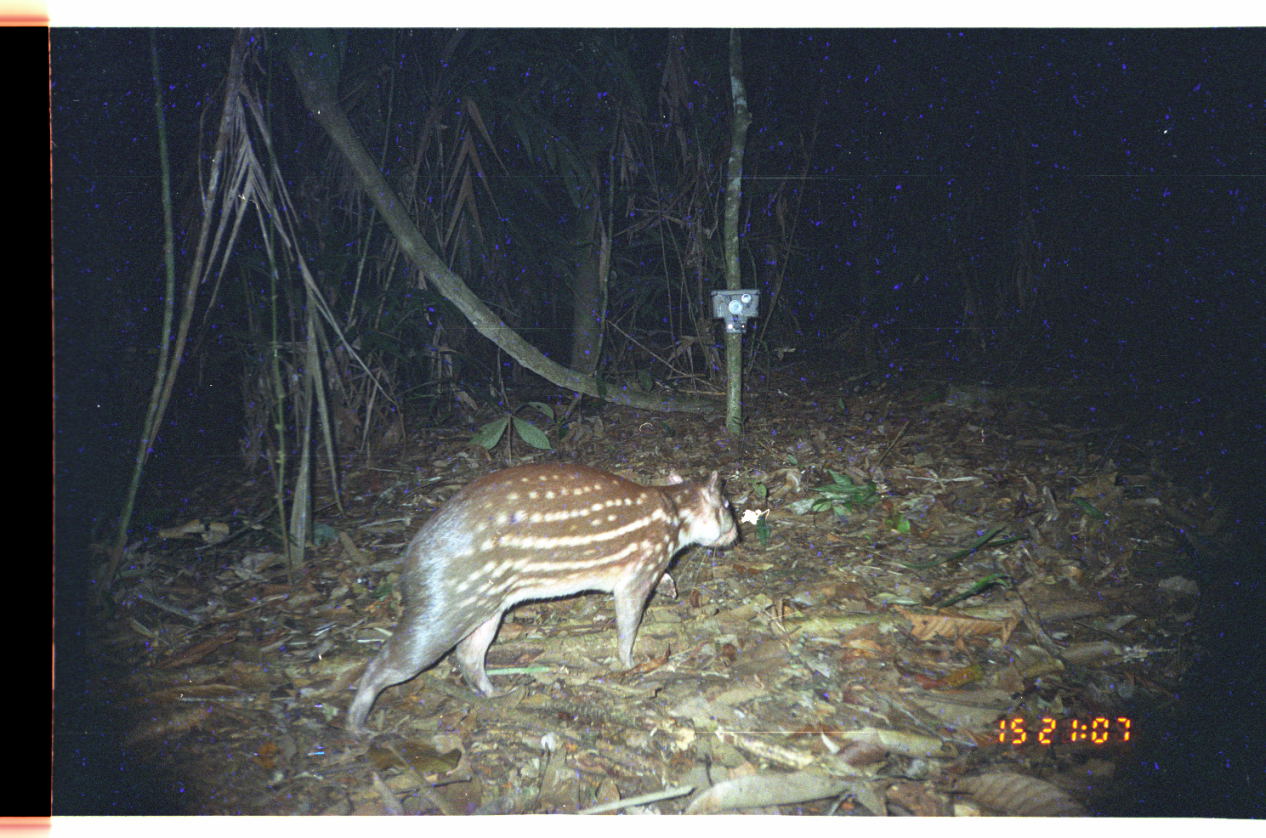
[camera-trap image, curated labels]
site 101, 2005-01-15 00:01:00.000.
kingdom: Animalia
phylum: Chordata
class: Mammalia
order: Rodentia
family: Cuniculidae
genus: Cuniculus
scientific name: Cuniculus paca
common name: spotted paca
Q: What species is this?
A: Cuniculus paca (spotted paca).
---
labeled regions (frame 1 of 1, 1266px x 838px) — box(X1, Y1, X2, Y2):
cuniculus paca: box(343, 464, 738, 731)